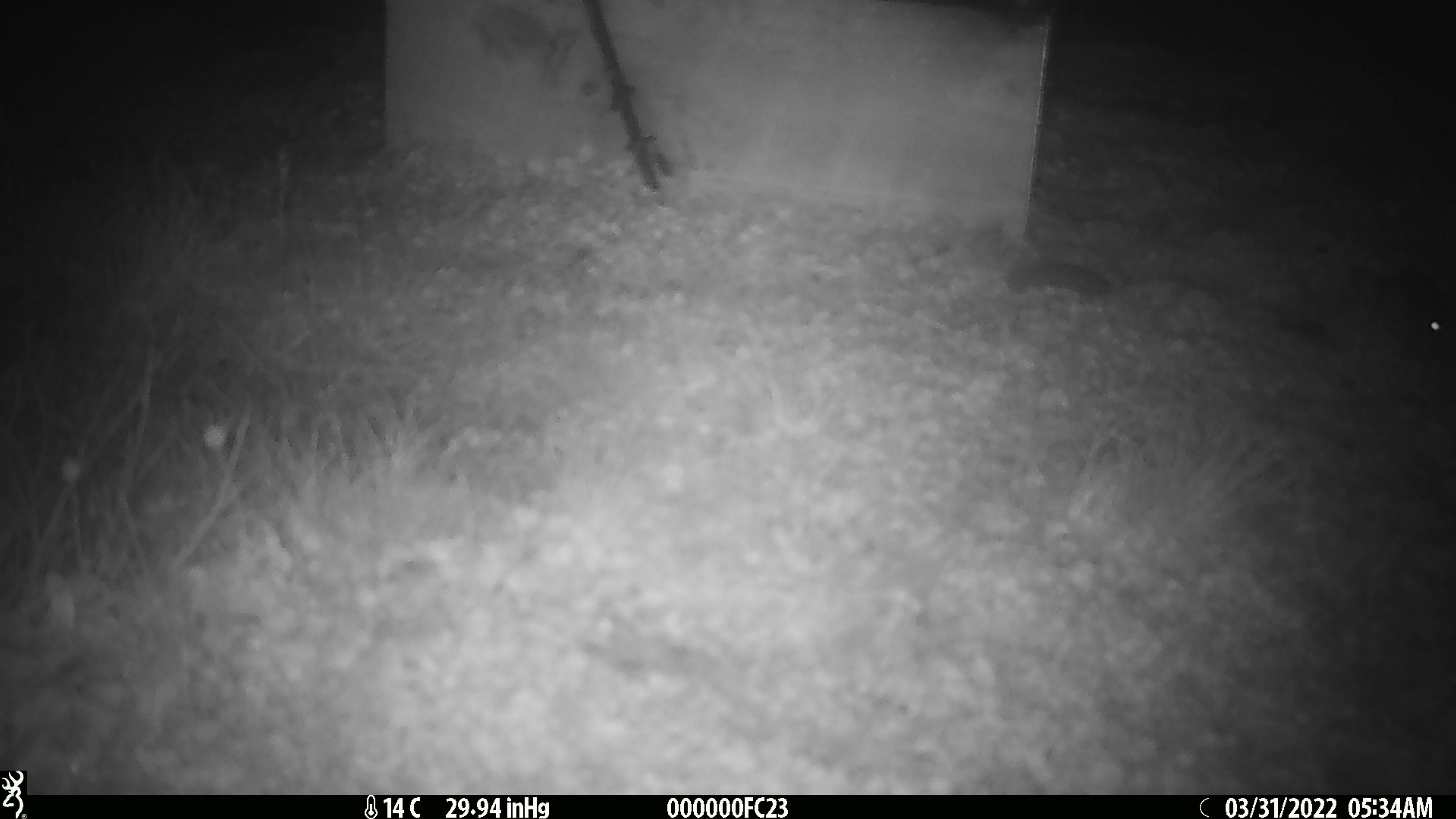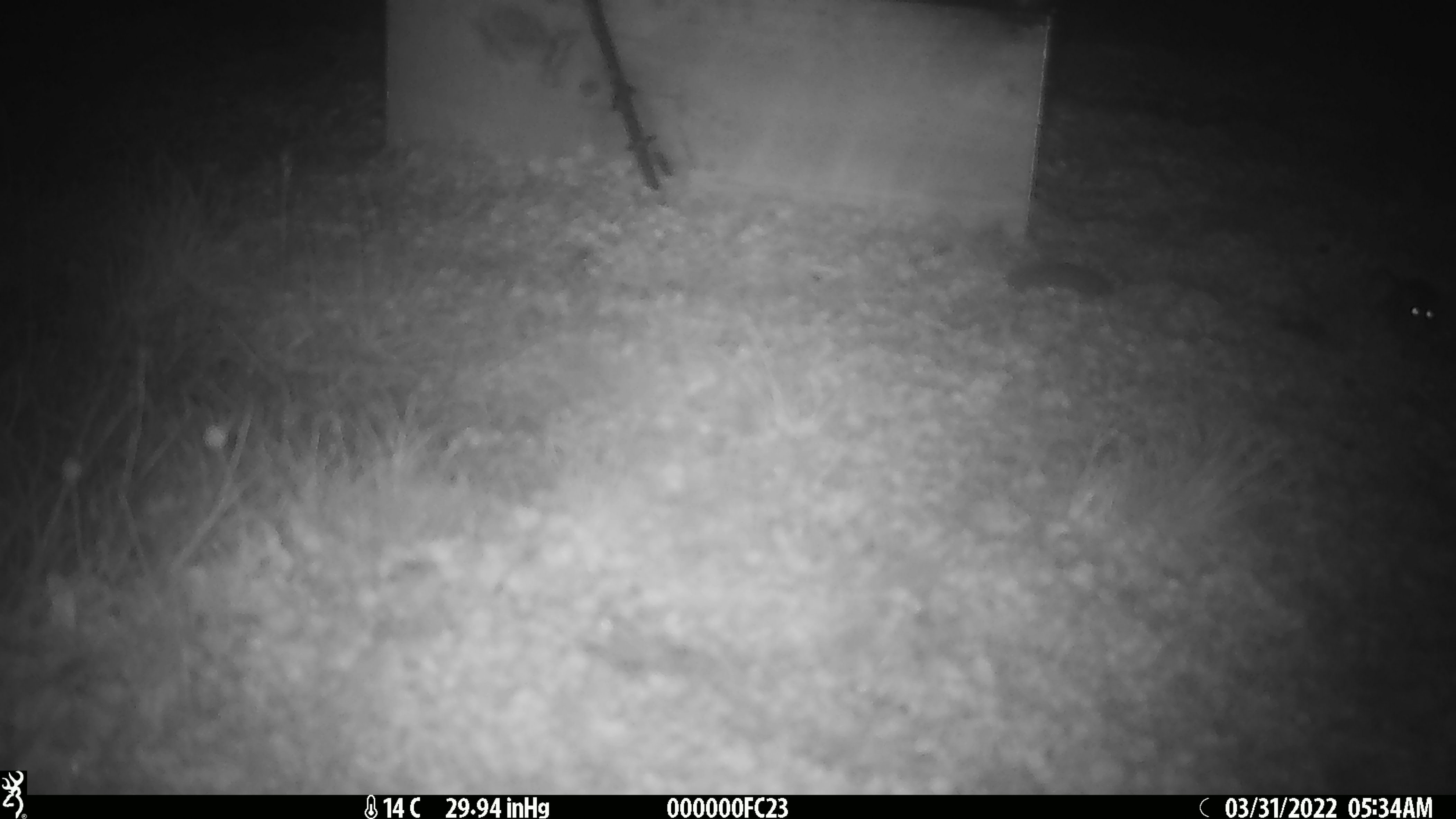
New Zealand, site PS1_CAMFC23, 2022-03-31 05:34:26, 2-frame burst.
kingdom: Animalia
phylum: Chordata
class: Mammalia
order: Rodentia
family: Muridae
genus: Mus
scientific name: Mus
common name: mouse